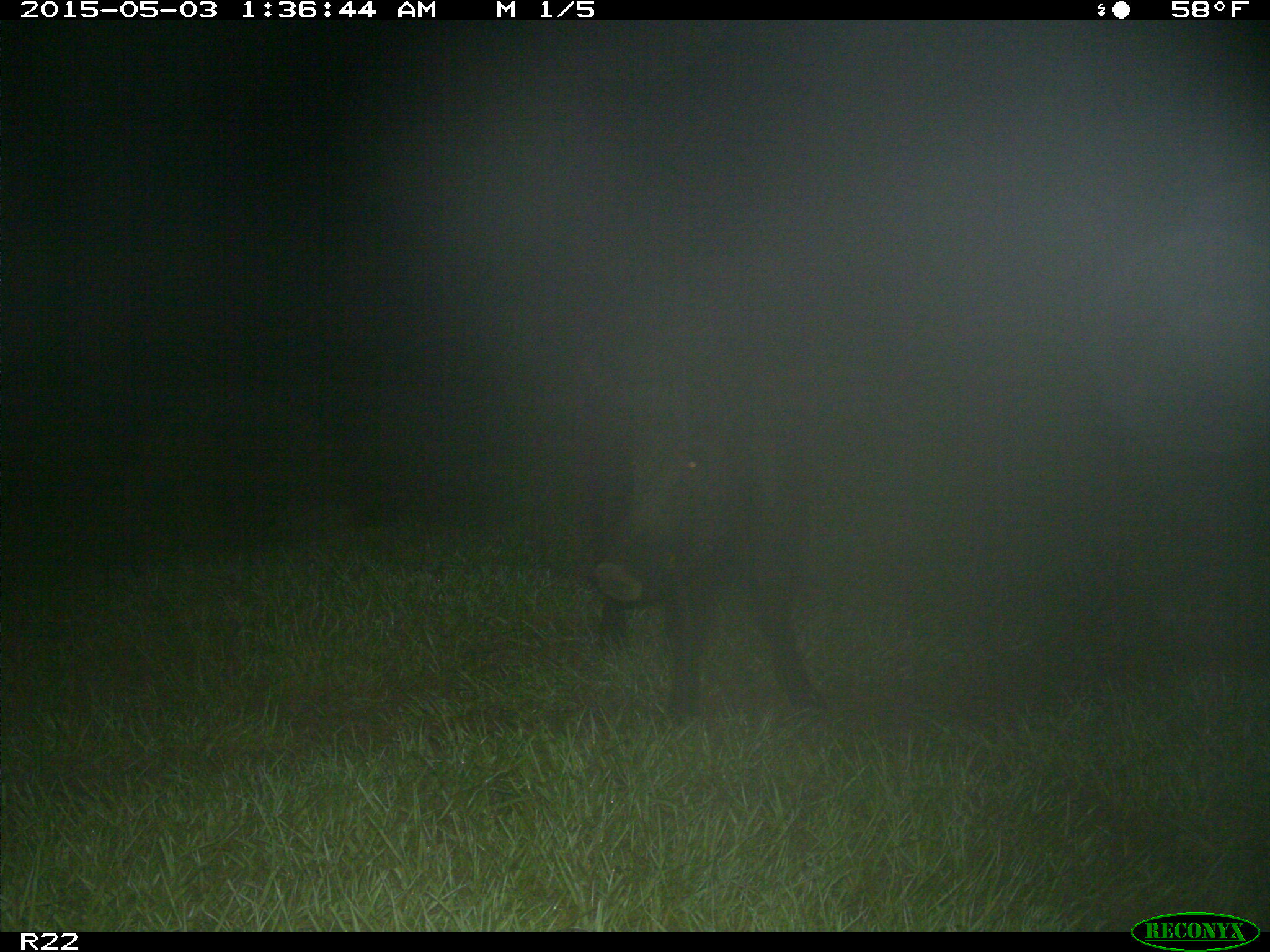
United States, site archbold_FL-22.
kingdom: Animalia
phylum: Chordata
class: Mammalia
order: Artiodactyla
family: Suidae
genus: Sus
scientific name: Sus scrofa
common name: wild boar